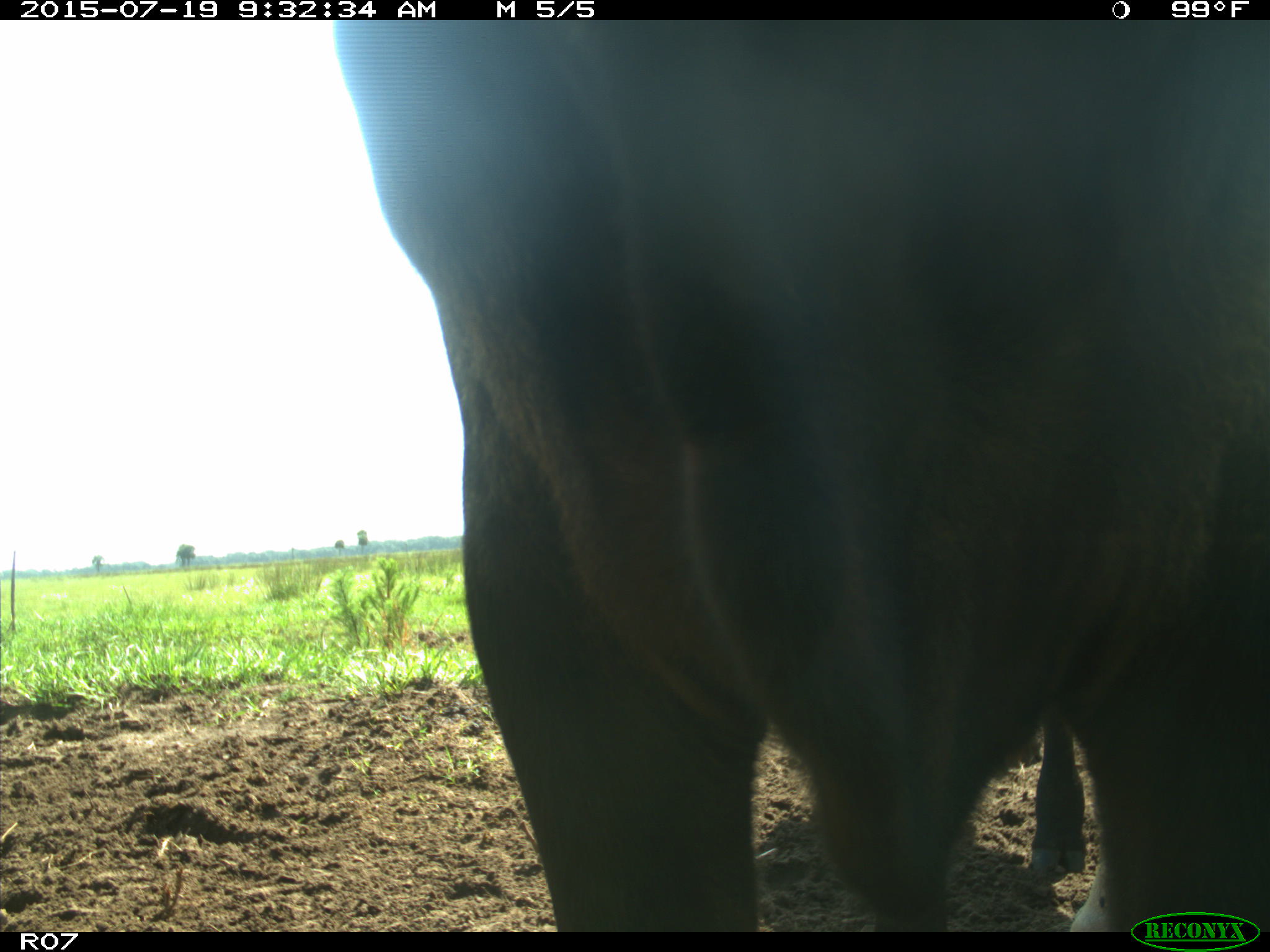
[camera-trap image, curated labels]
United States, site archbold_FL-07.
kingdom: Animalia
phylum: Chordata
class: Mammalia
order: Artiodactyla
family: Bovidae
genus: Bos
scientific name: Bos taurus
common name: domestic cow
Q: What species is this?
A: Bos taurus (domestic cow).